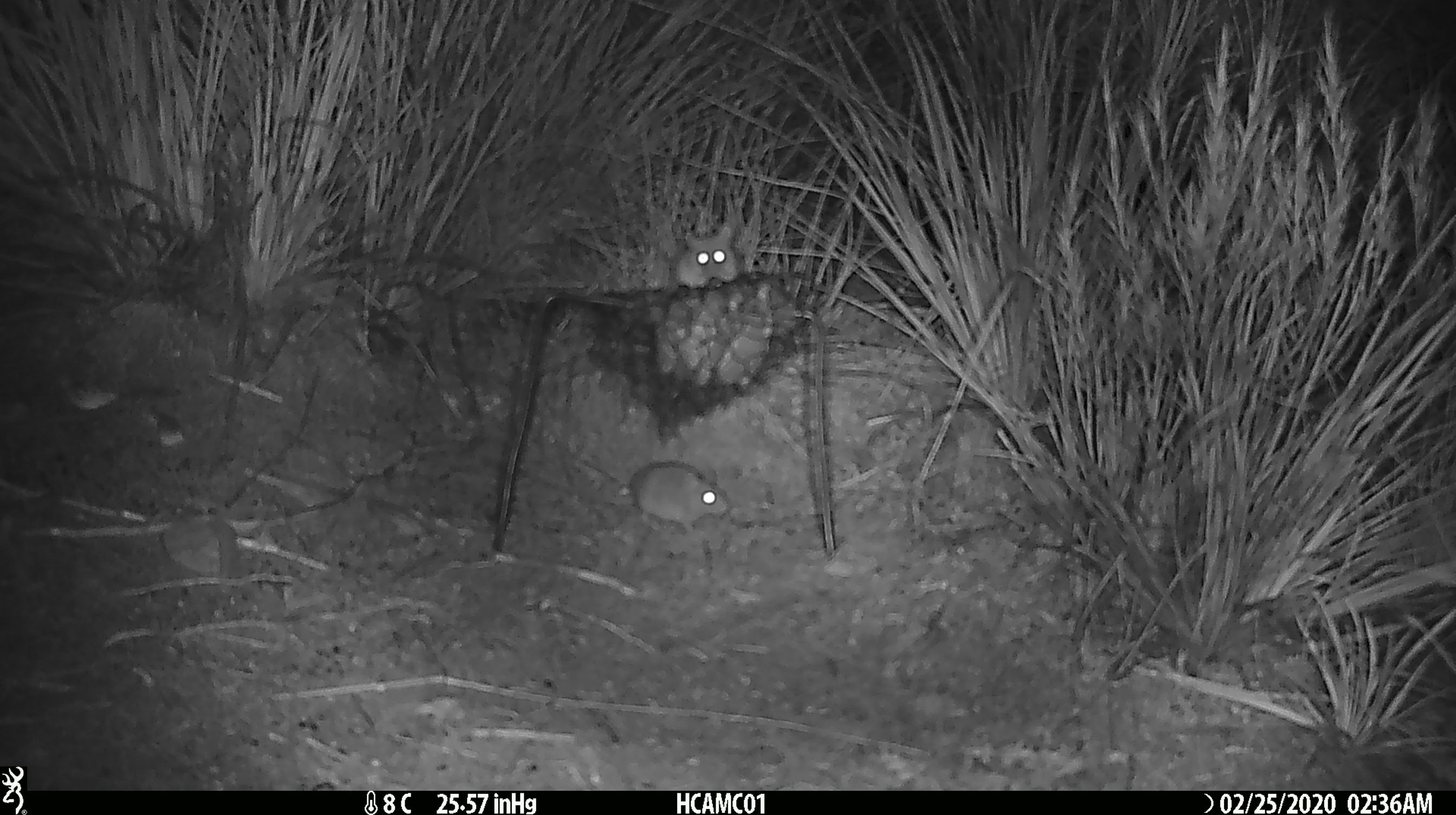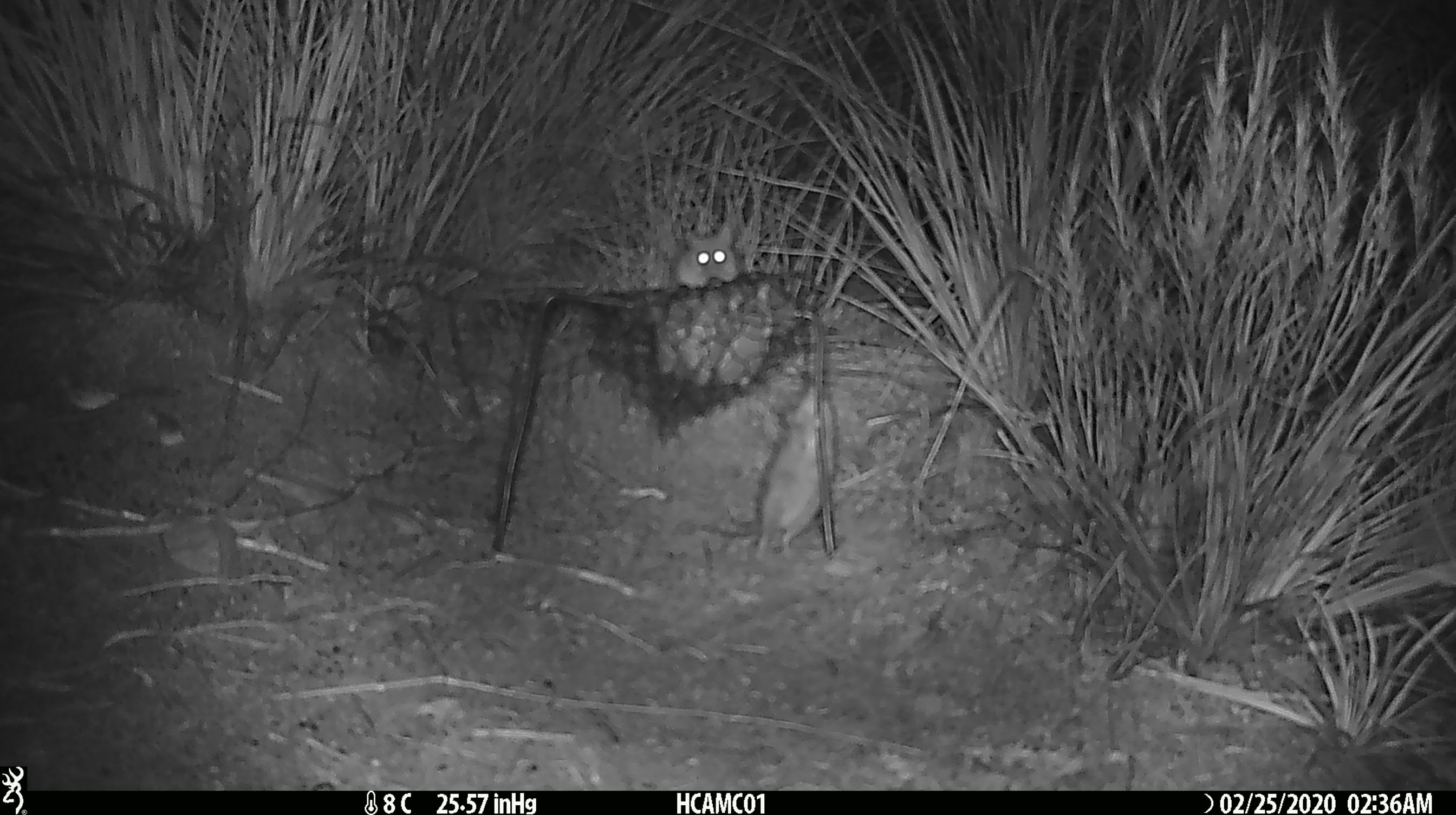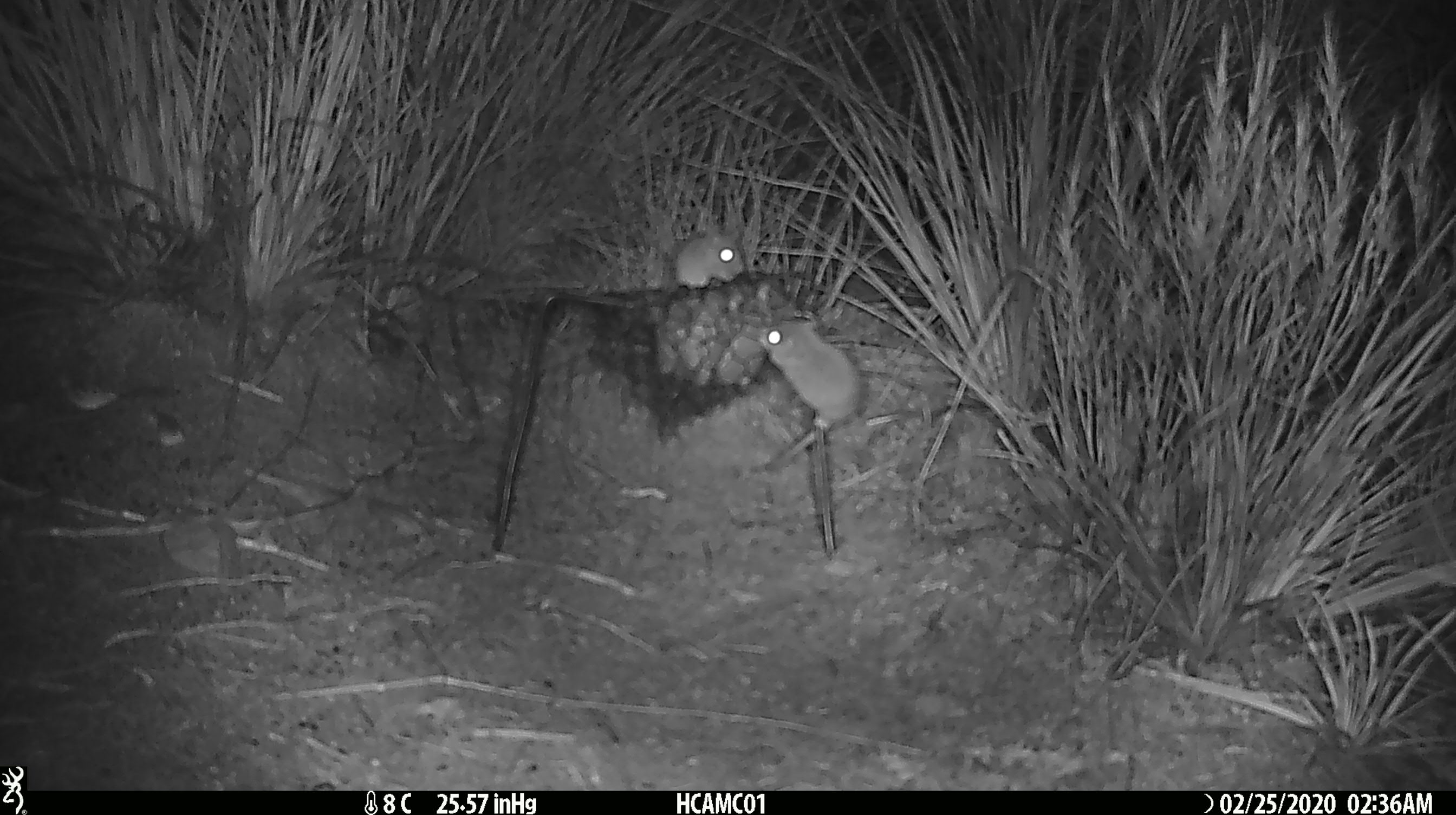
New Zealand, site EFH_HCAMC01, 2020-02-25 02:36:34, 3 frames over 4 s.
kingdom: Animalia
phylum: Chordata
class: Mammalia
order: Rodentia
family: Muridae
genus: Mus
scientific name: Mus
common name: mouse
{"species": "mouse (Mus)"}